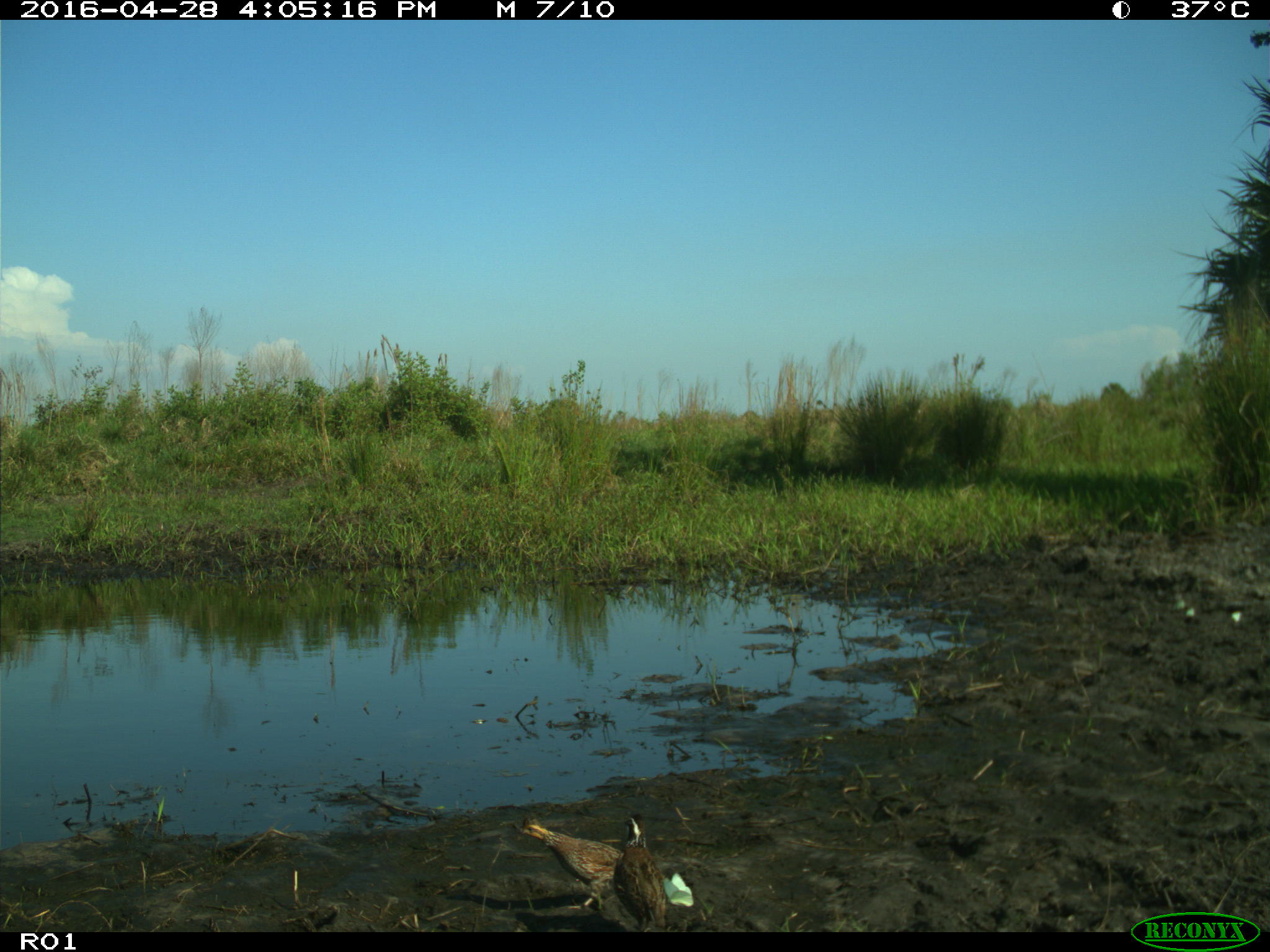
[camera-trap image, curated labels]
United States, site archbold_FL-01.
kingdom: Animalia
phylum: Chordata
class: Aves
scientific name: Aves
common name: birds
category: unidentified bird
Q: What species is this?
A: Unidentified bird (birds) (Aves).